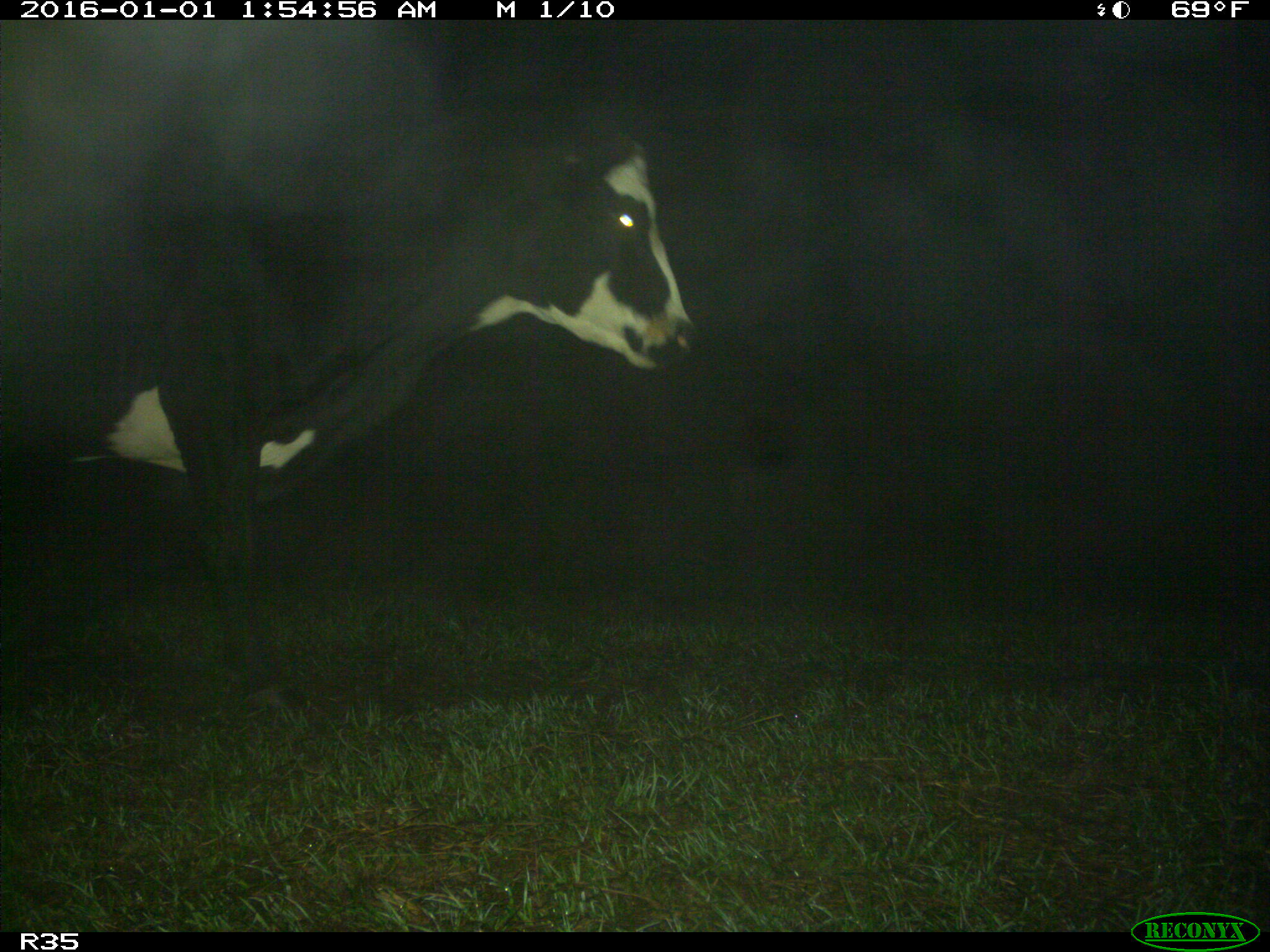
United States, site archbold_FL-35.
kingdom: Animalia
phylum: Chordata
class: Mammalia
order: Artiodactyla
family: Bovidae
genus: Bos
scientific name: Bos taurus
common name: domestic cow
Bos taurus (domestic cow).